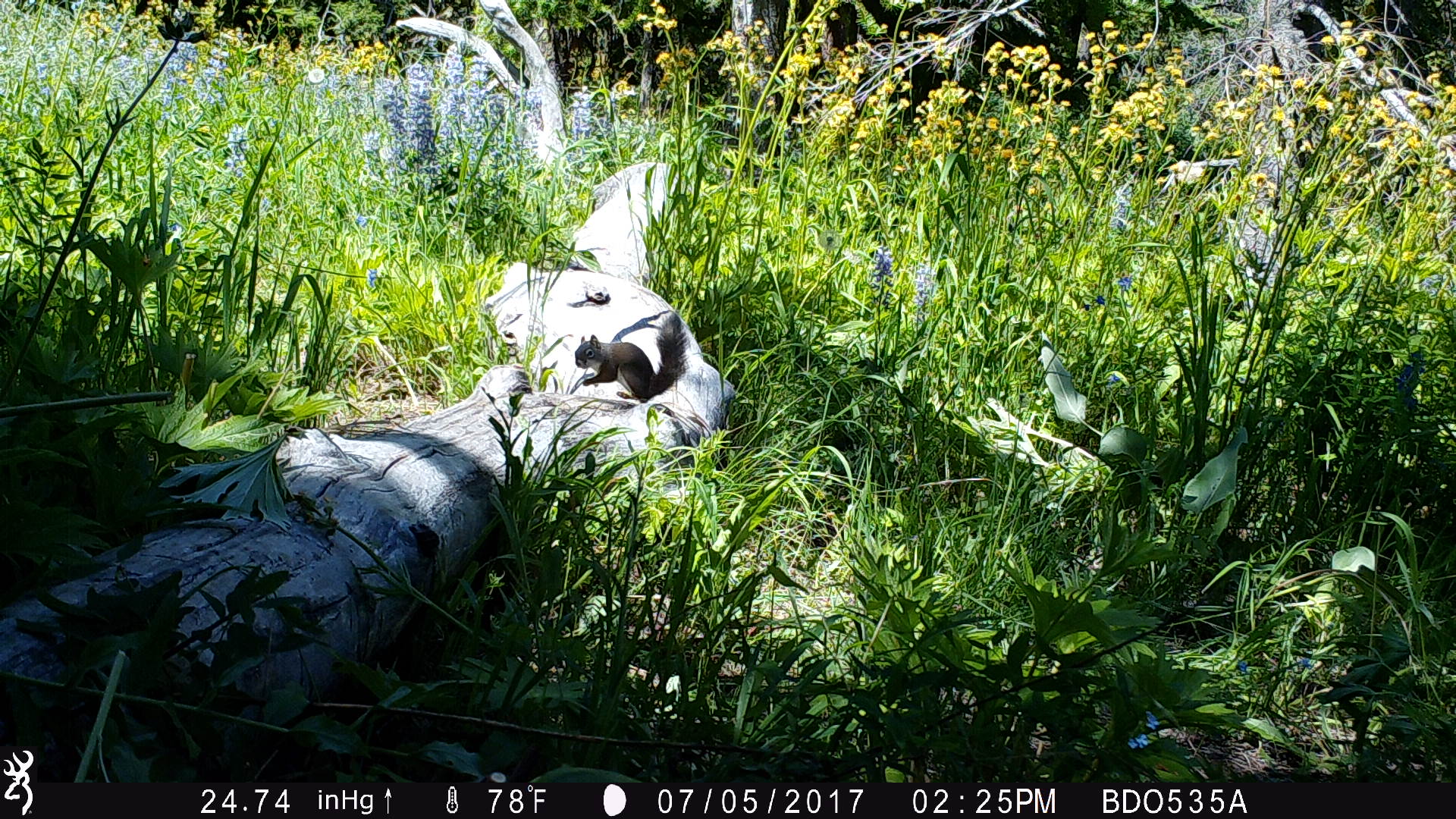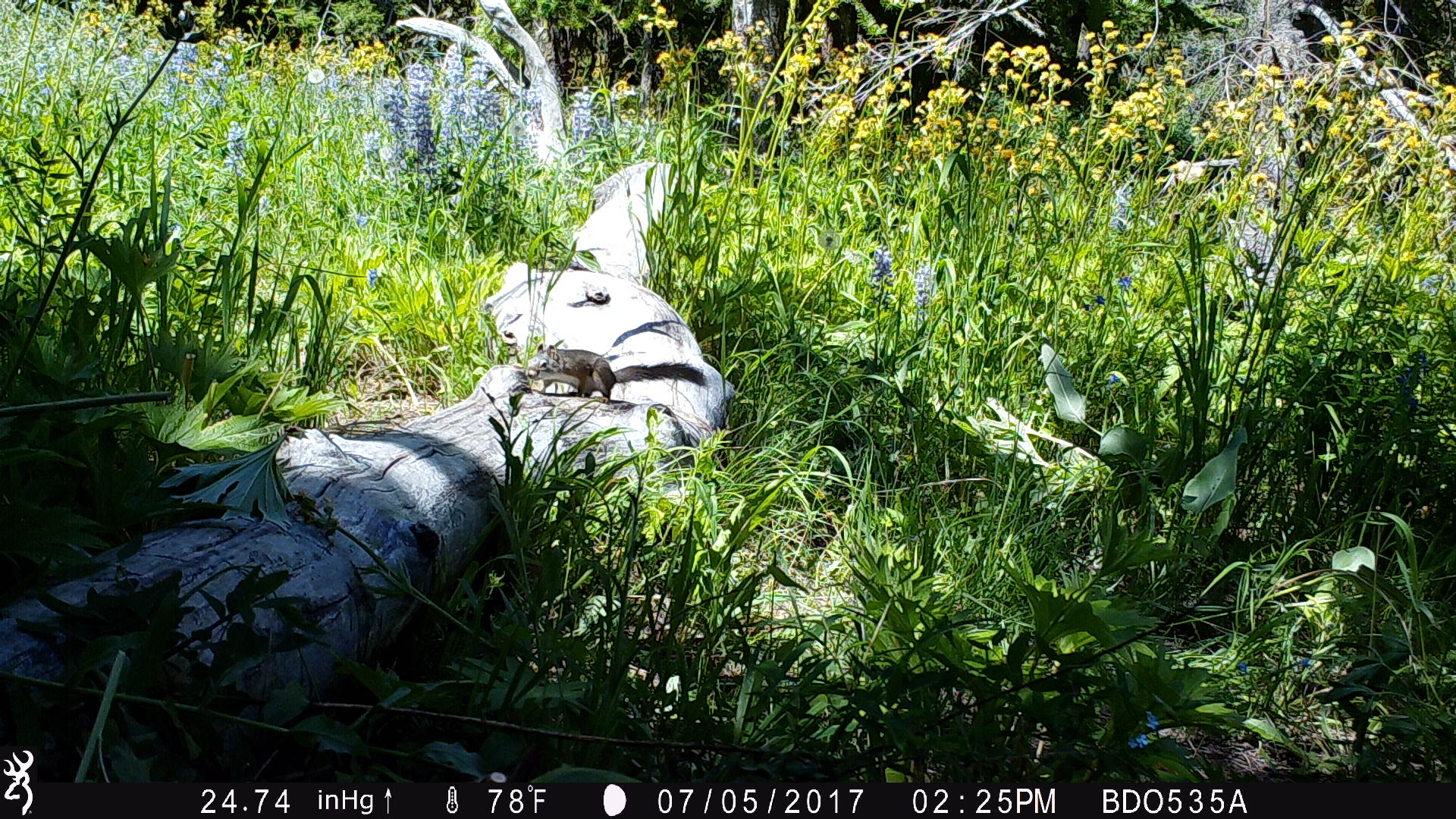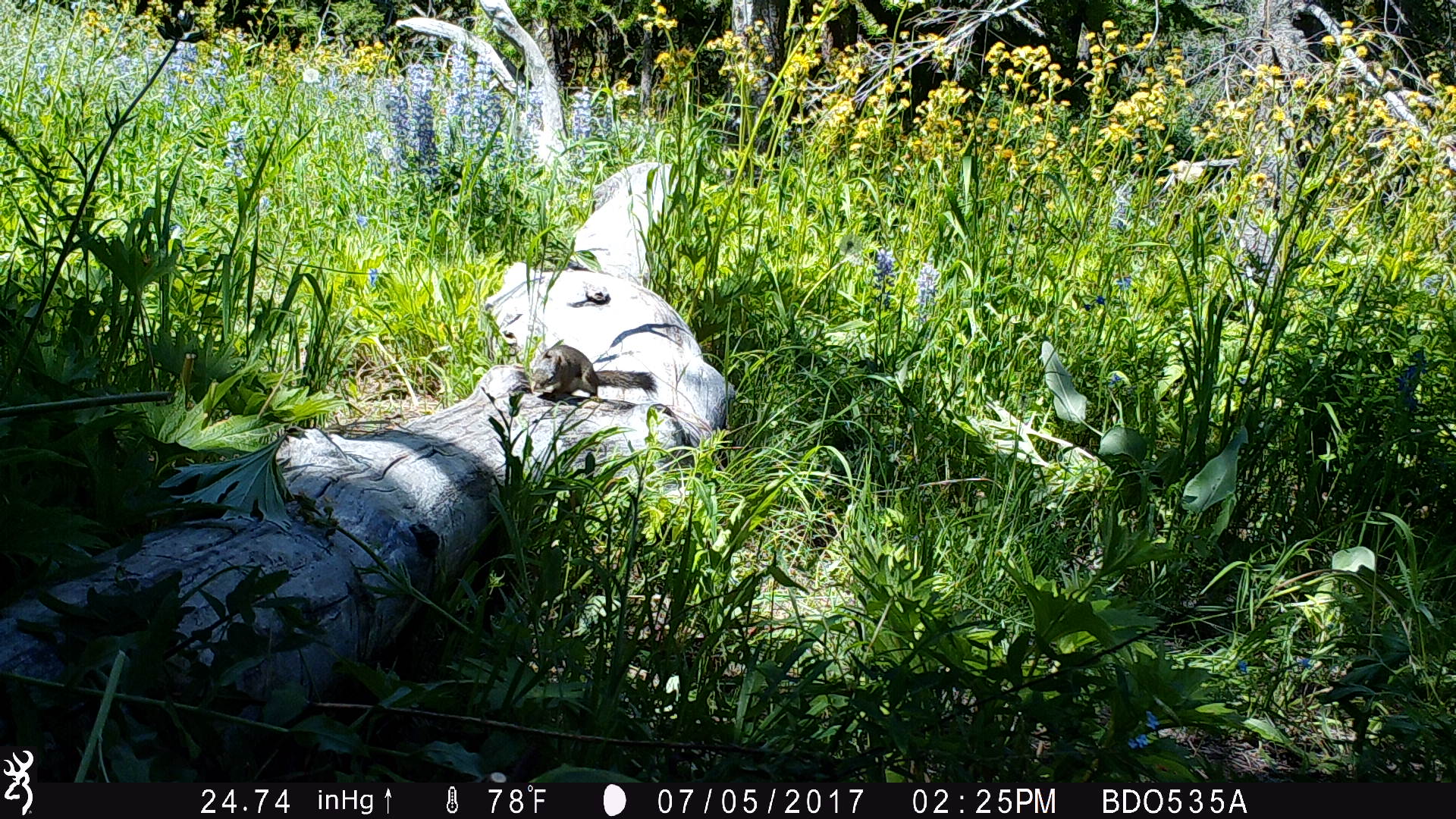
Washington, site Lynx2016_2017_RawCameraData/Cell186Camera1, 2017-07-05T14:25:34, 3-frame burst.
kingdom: Animalia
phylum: Chordata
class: Mammalia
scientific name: Mammalia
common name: small mammal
Small mammal (Mammalia). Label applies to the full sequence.